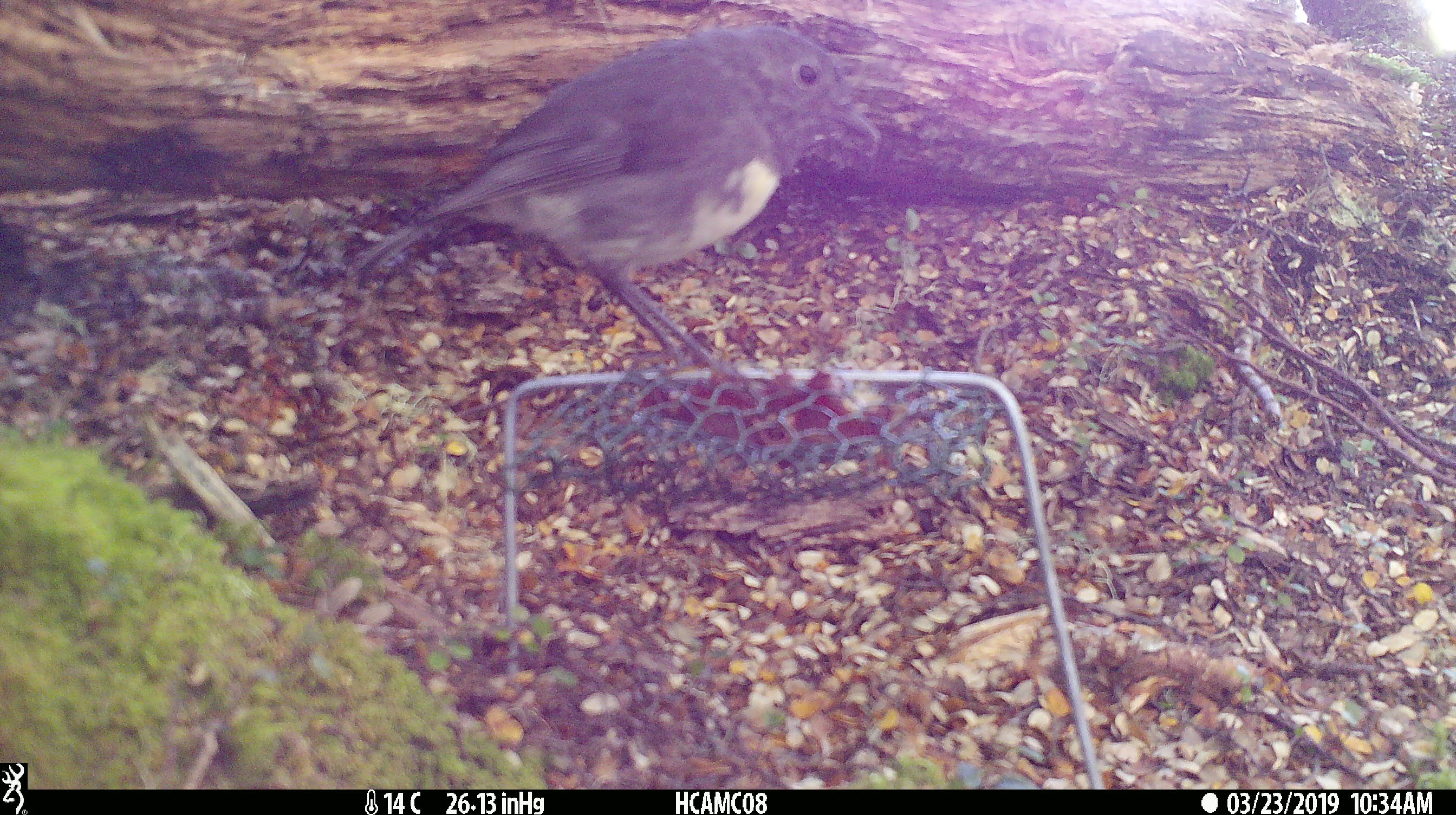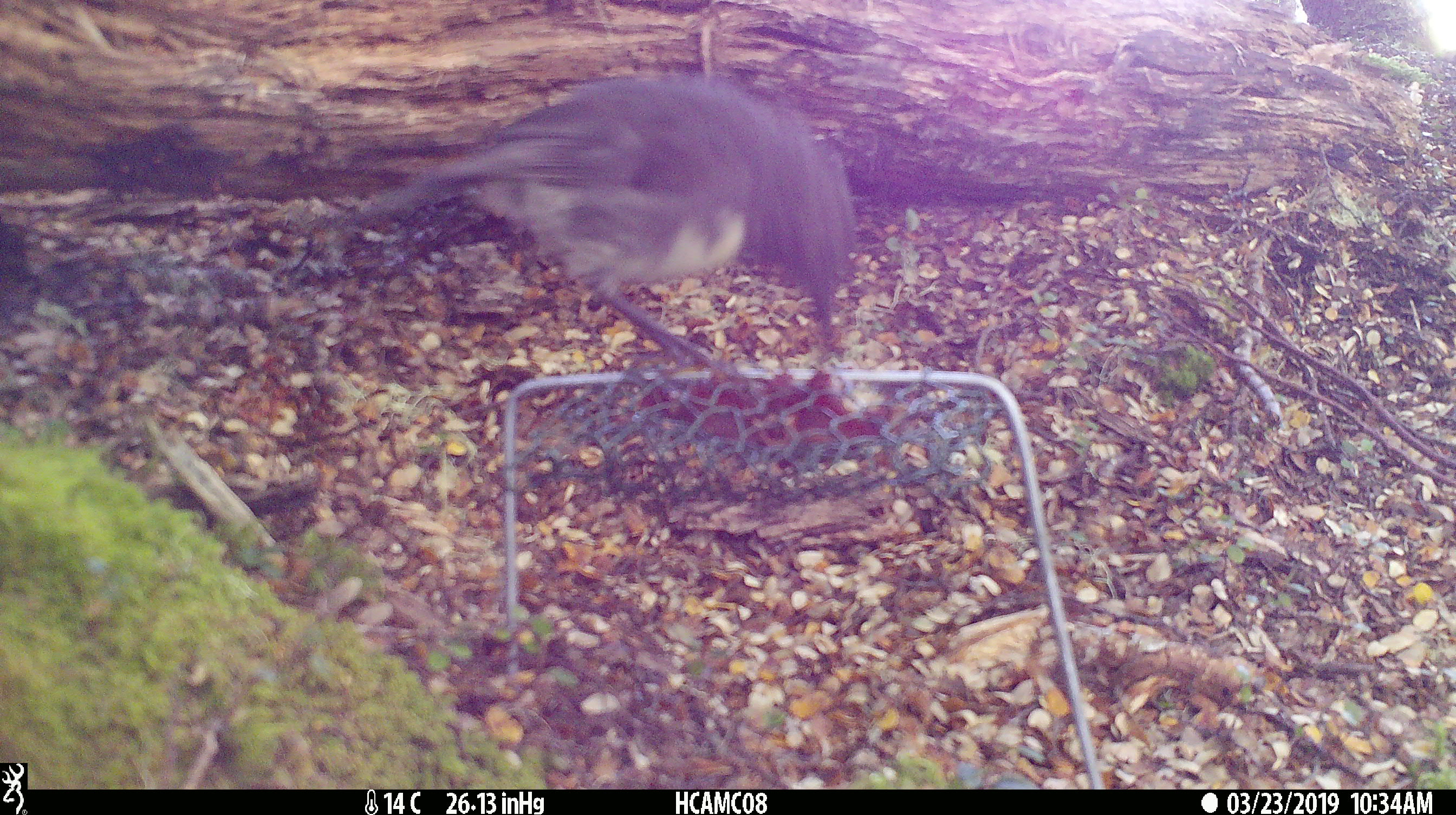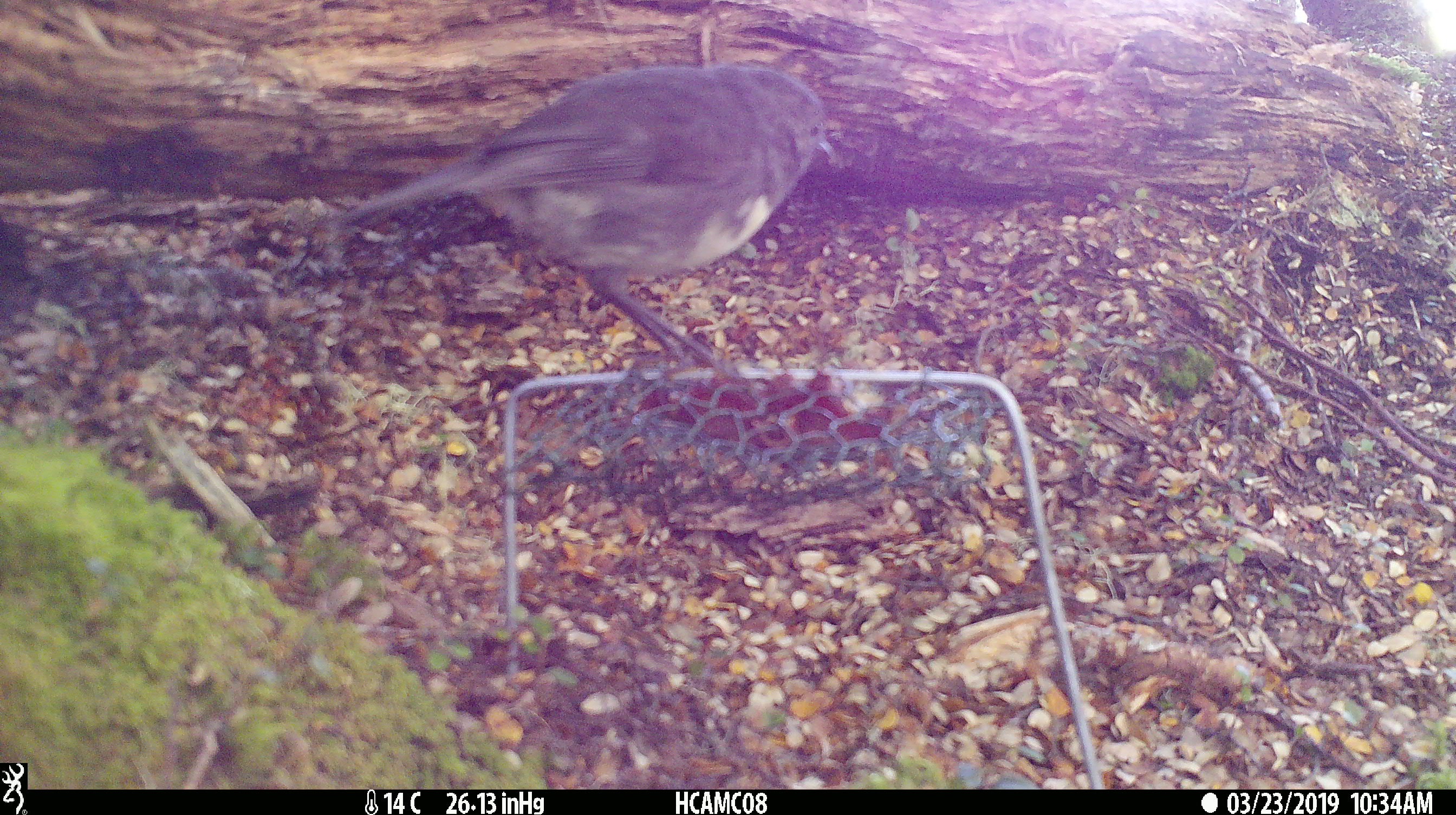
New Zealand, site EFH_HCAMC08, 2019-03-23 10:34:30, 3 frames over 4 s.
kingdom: Animalia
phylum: Chordata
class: Aves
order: Passeriformes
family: Petroicidae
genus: Petroica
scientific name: Petroica australis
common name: new zealand robin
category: robin